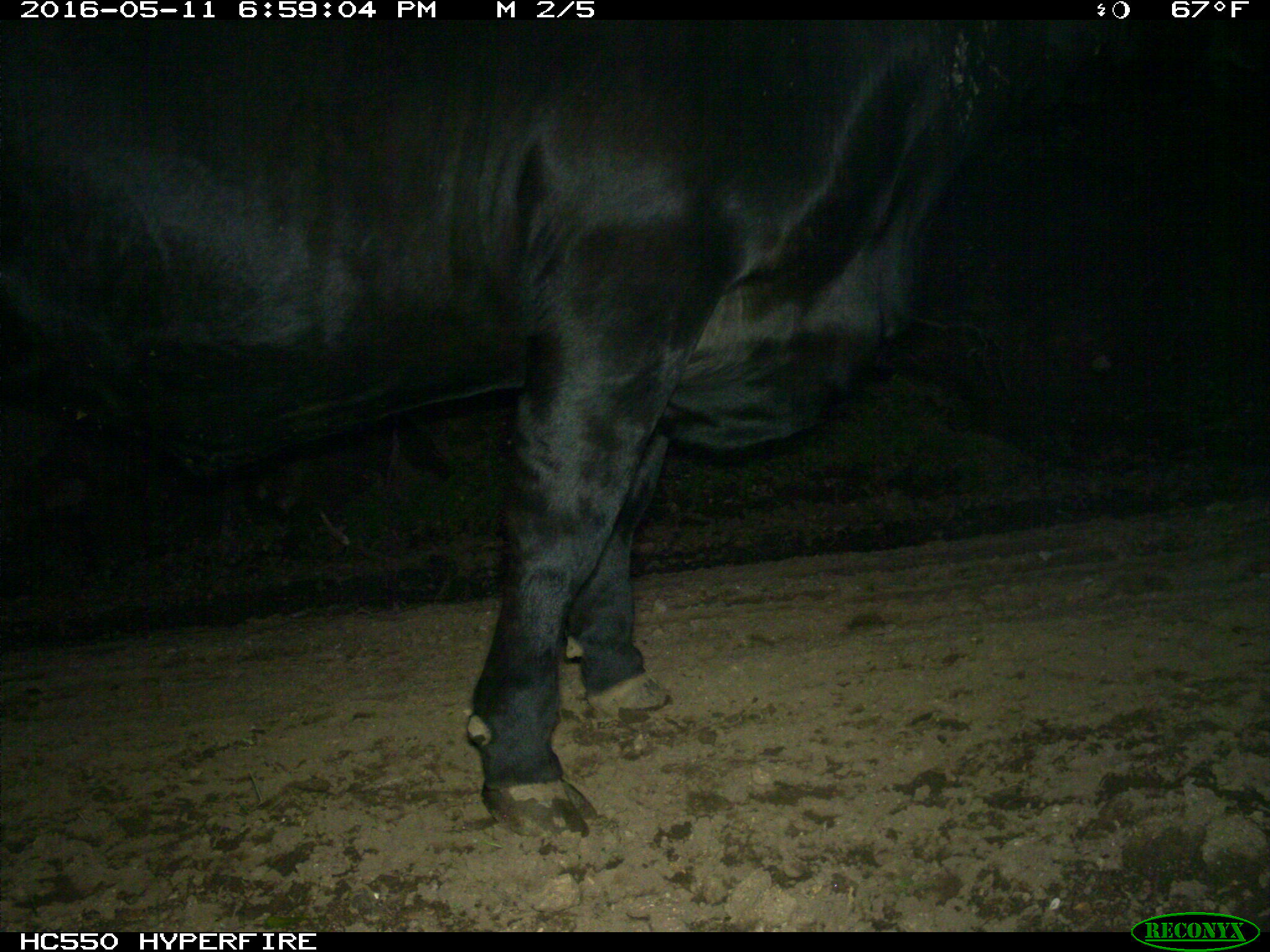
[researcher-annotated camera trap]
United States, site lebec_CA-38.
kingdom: Animalia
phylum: Chordata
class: Mammalia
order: Artiodactyla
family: Bovidae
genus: Bos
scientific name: Bos taurus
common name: domestic cow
Bos taurus (domestic cow).